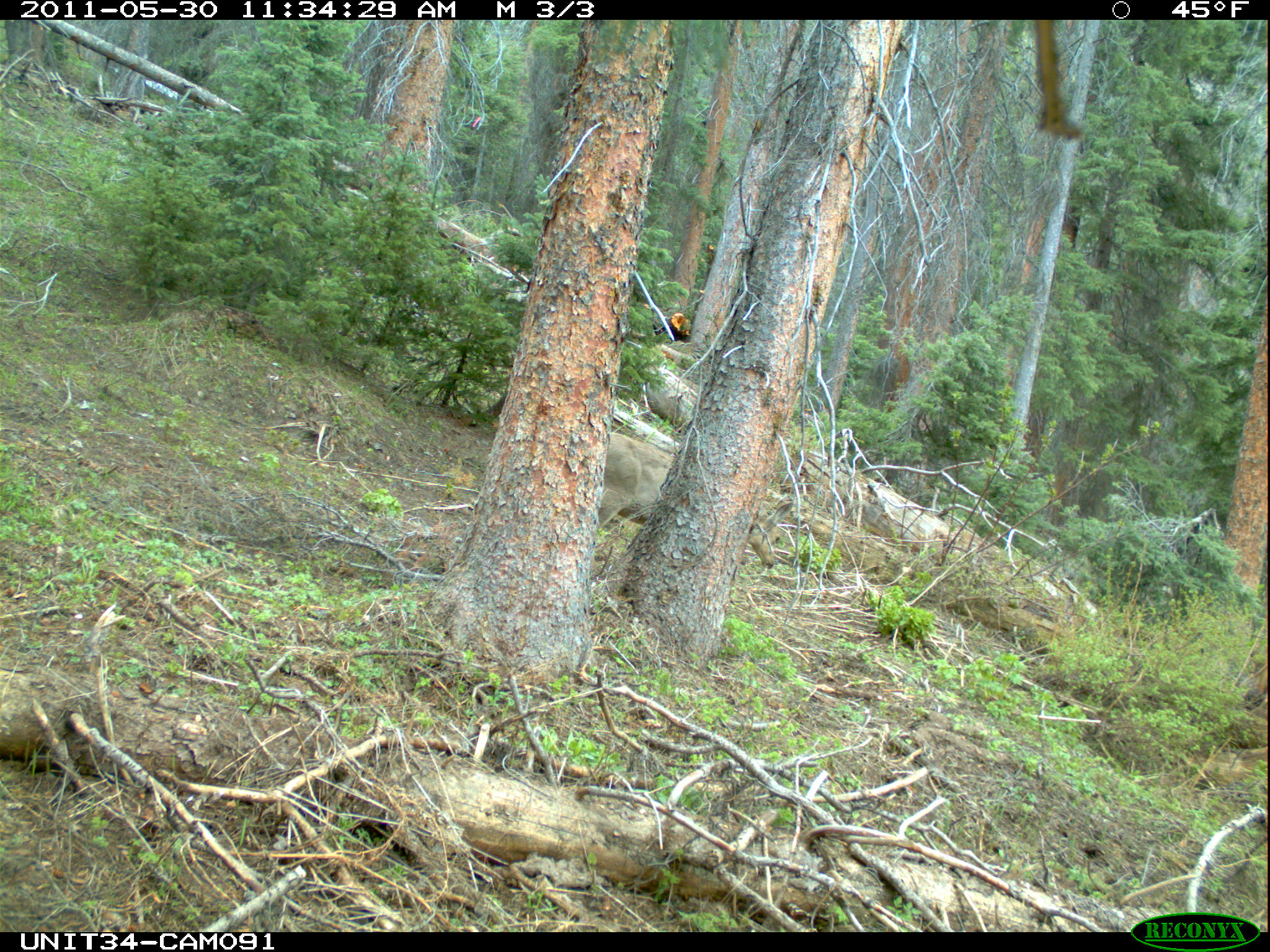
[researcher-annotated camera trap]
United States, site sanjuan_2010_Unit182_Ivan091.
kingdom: Animalia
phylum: Chordata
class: Mammalia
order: Artiodactyla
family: Cervidae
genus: Odocoileus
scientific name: Odocoileus hemionus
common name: mule deer